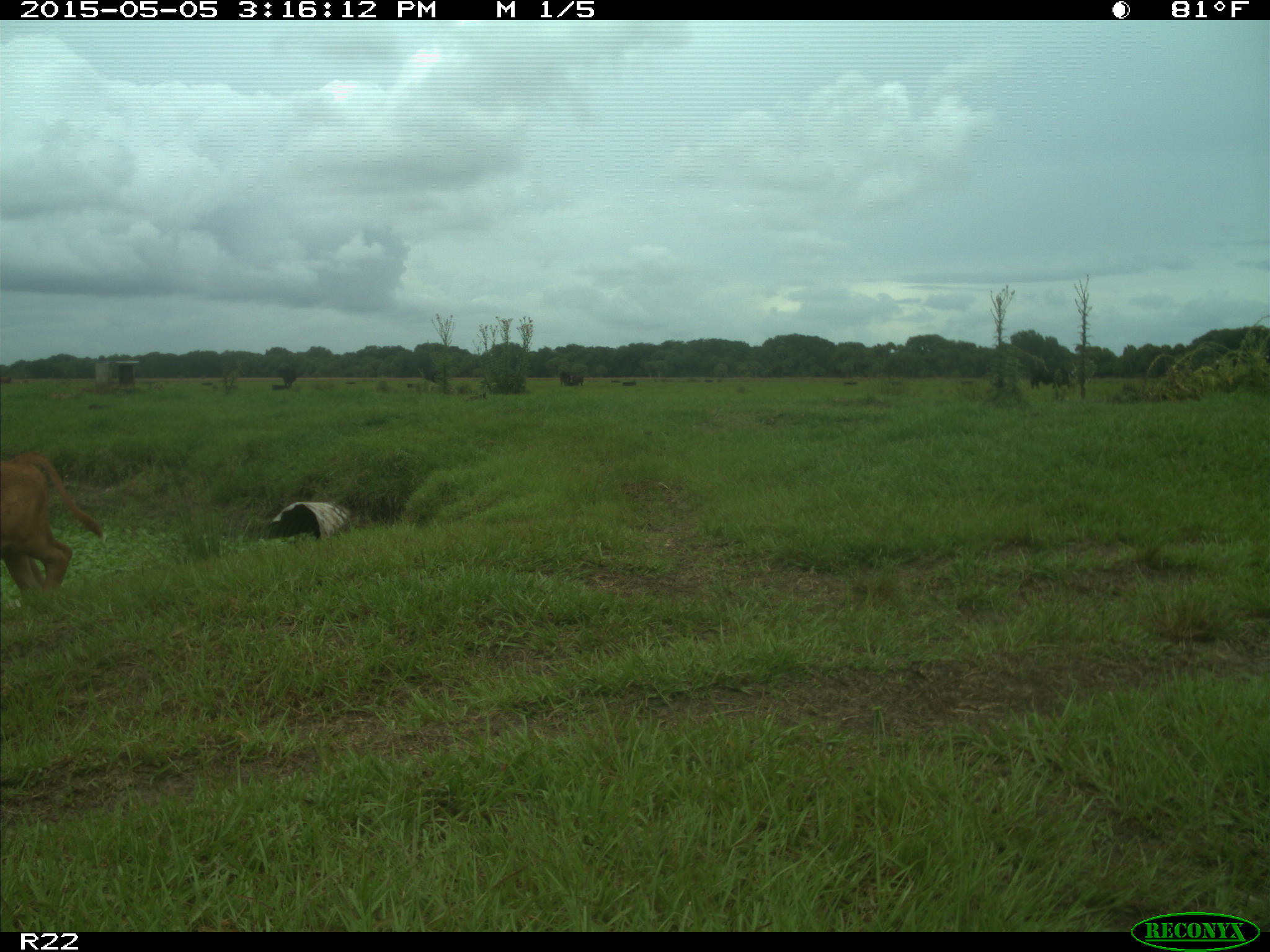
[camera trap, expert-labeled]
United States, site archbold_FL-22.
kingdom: Animalia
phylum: Chordata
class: Mammalia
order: Artiodactyla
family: Bovidae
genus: Bos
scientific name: Bos taurus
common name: domestic cow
Bos taurus (domestic cow).